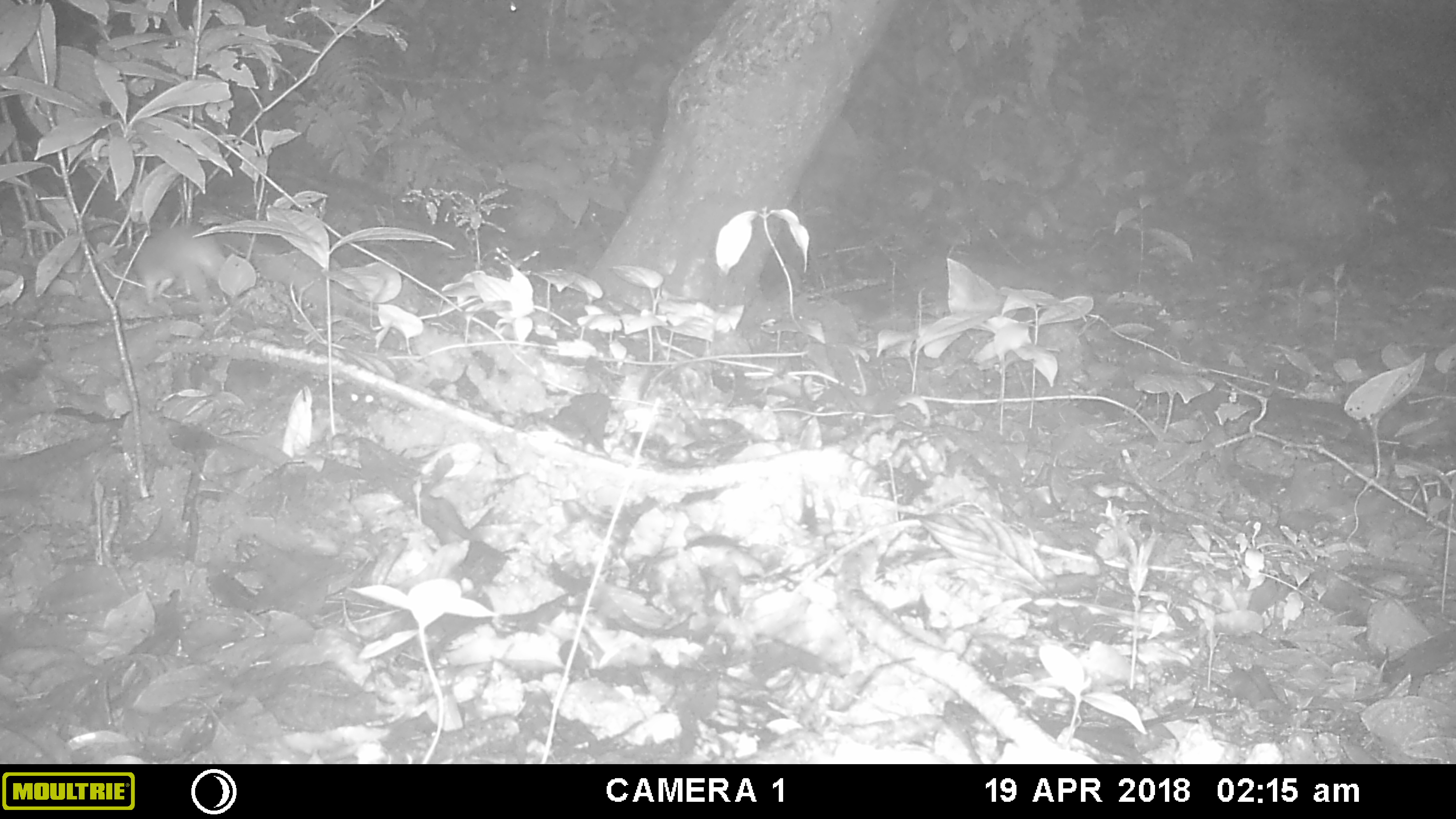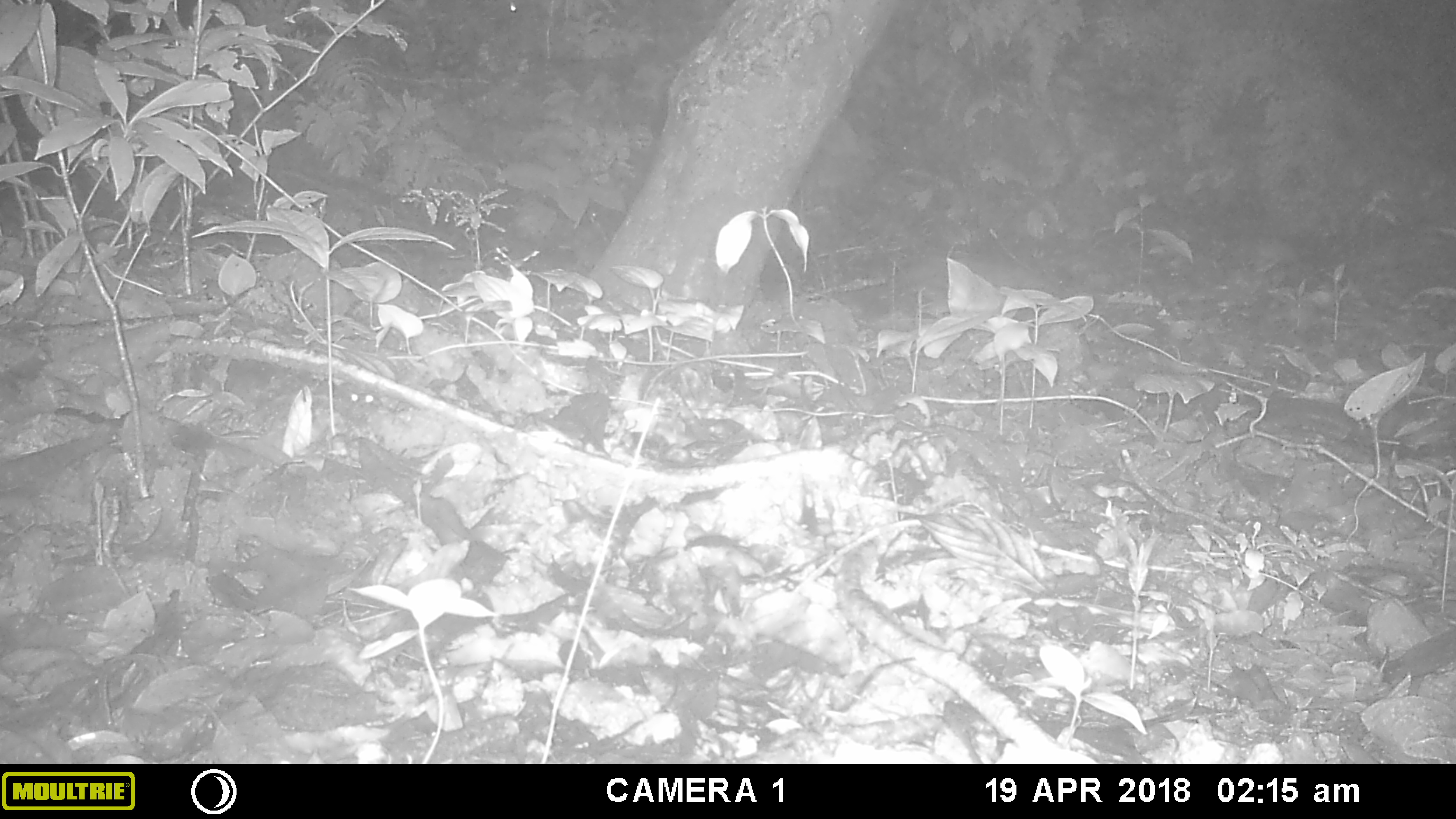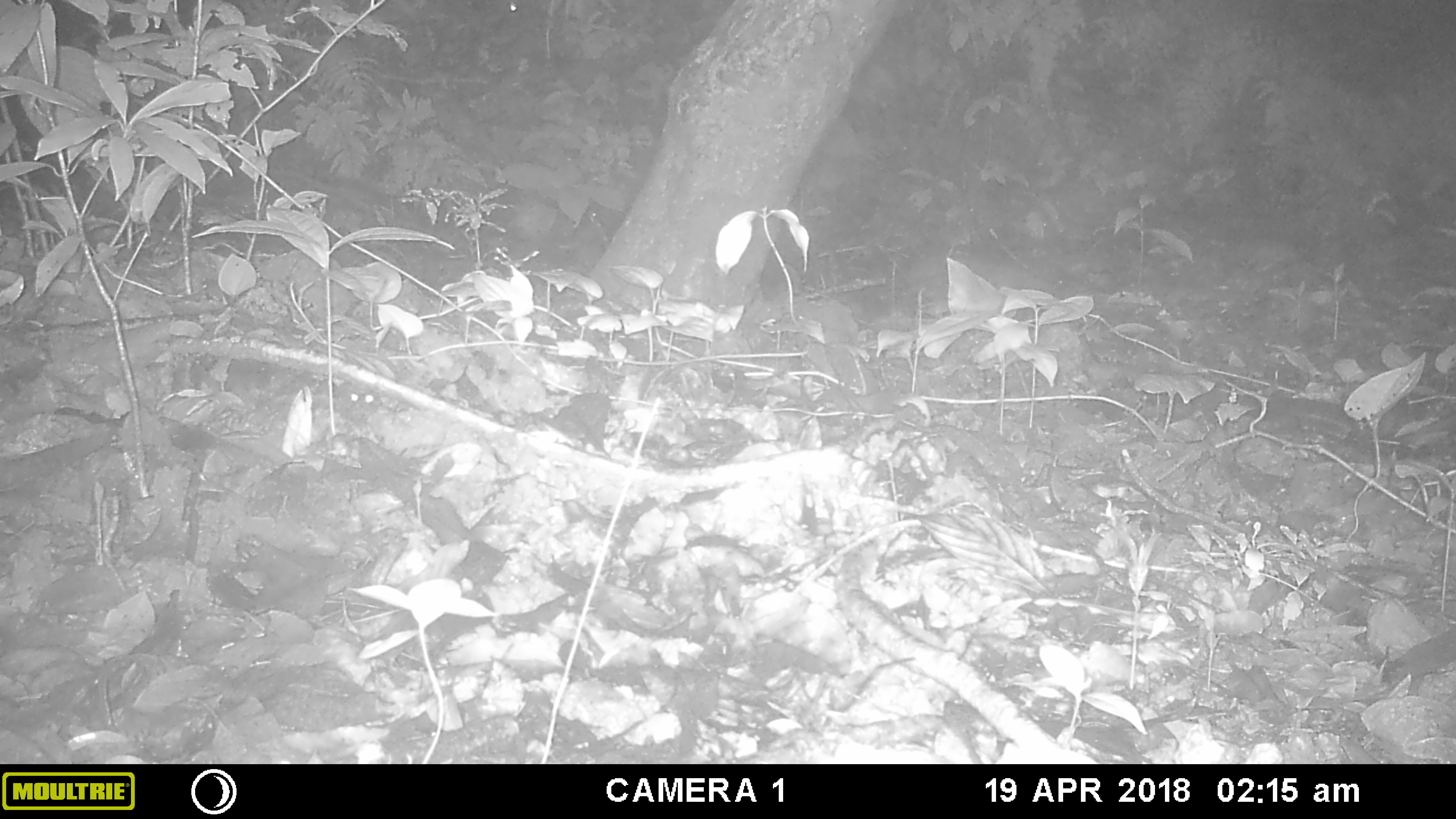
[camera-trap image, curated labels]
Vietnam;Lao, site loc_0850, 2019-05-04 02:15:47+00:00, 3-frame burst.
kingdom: Animalia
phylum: Chordata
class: Mammalia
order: Rodentia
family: Muridae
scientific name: Muridae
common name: old-world mice and rats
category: unidentified murid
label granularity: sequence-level